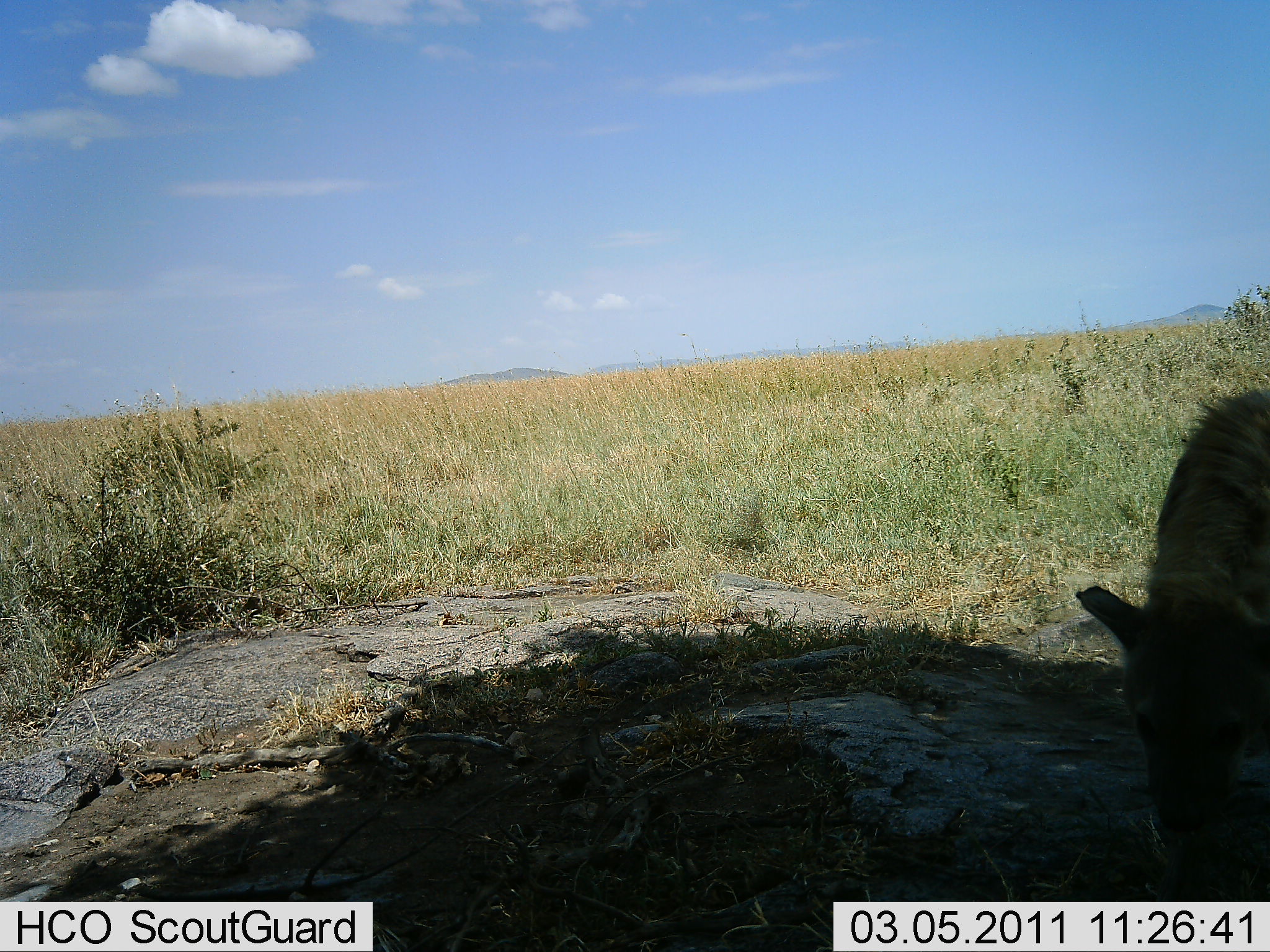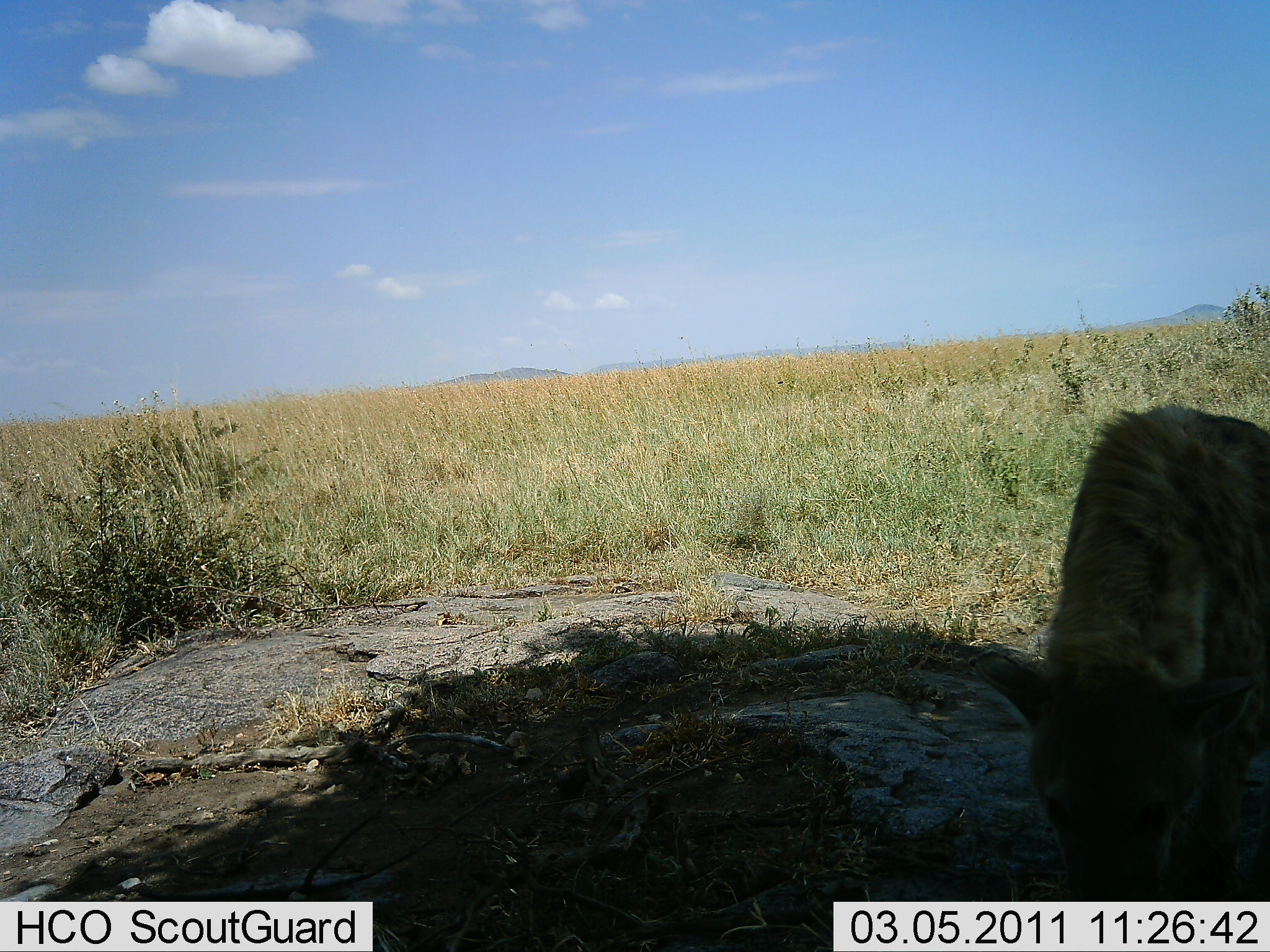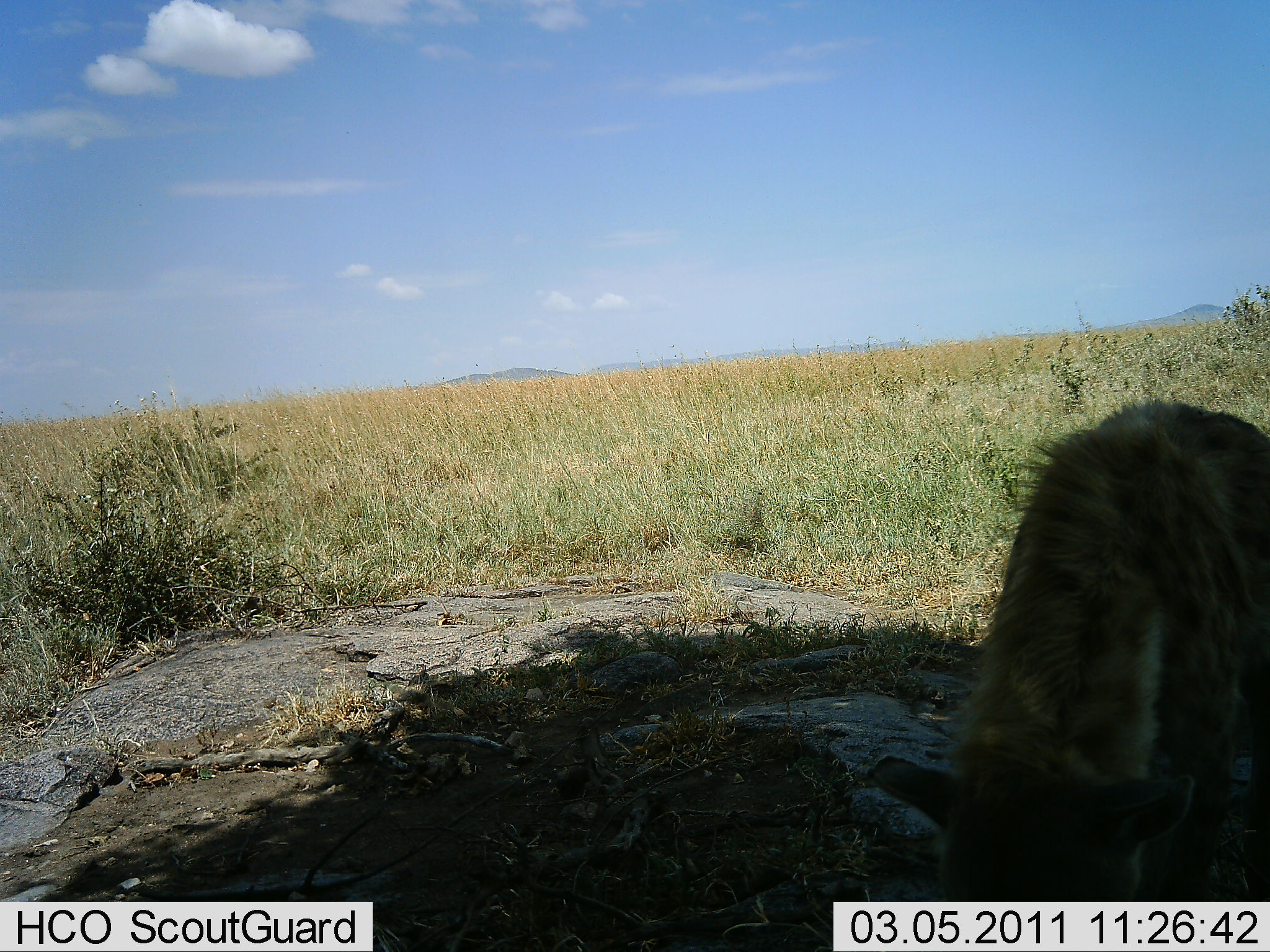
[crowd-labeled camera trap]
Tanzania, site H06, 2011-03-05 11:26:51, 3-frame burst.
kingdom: Animalia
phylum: Chordata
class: Mammalia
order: Carnivora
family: Hyaenidae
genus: Crocuta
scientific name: Crocuta crocuta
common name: spotted hyena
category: hyenaspotted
Hyenaspotted (spotted hyena) (Crocuta crocuta), count 1. Behavior (volunteer vote fractions): standing 27%, resting 0%, moving 73%, interacting 0%. Young present (vote fraction): 0%. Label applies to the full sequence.